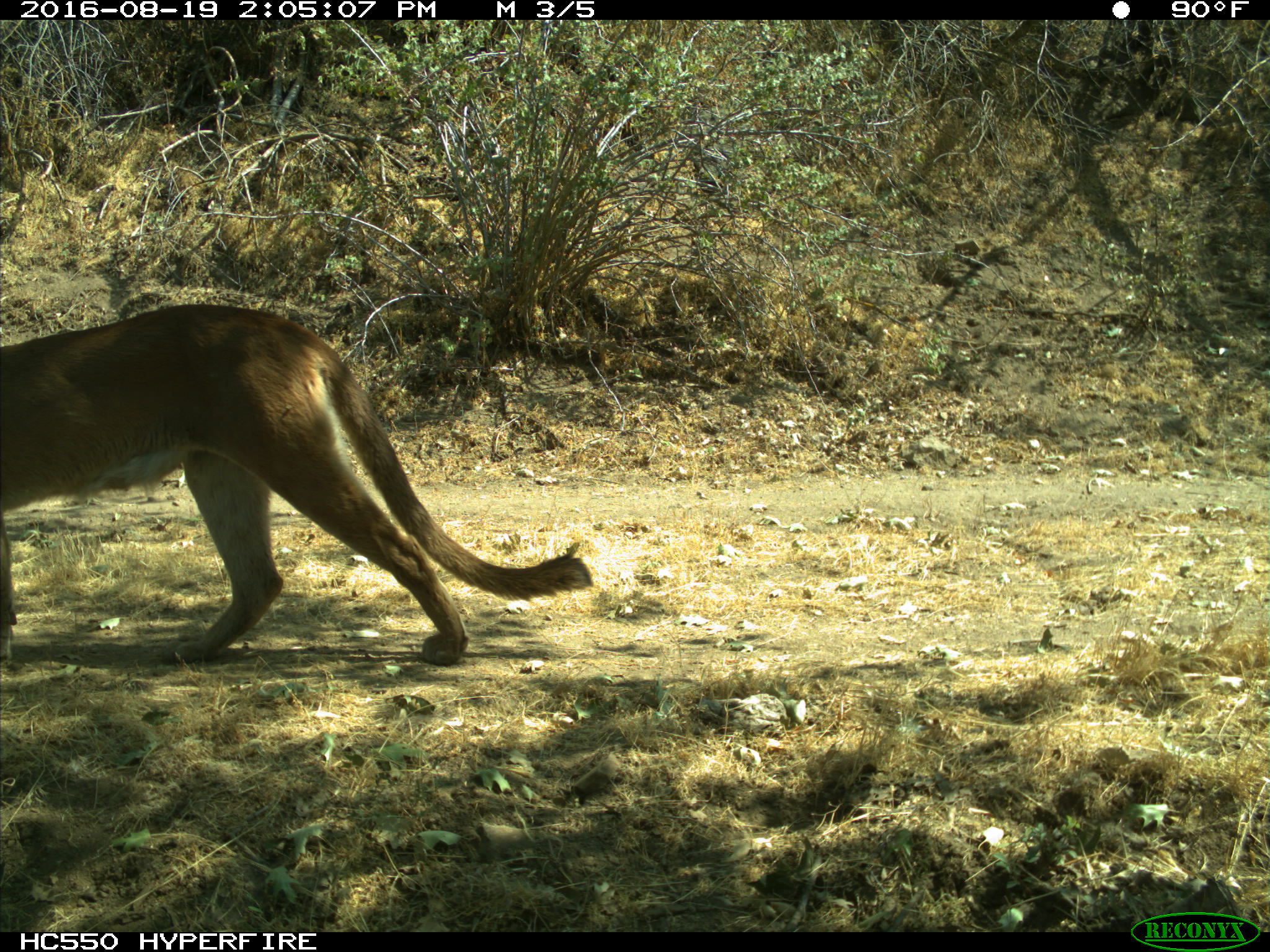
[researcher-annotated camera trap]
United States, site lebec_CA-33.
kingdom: Animalia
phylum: Chordata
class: Mammalia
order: Carnivora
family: Felidae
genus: Puma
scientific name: Puma concolor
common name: mountain lion